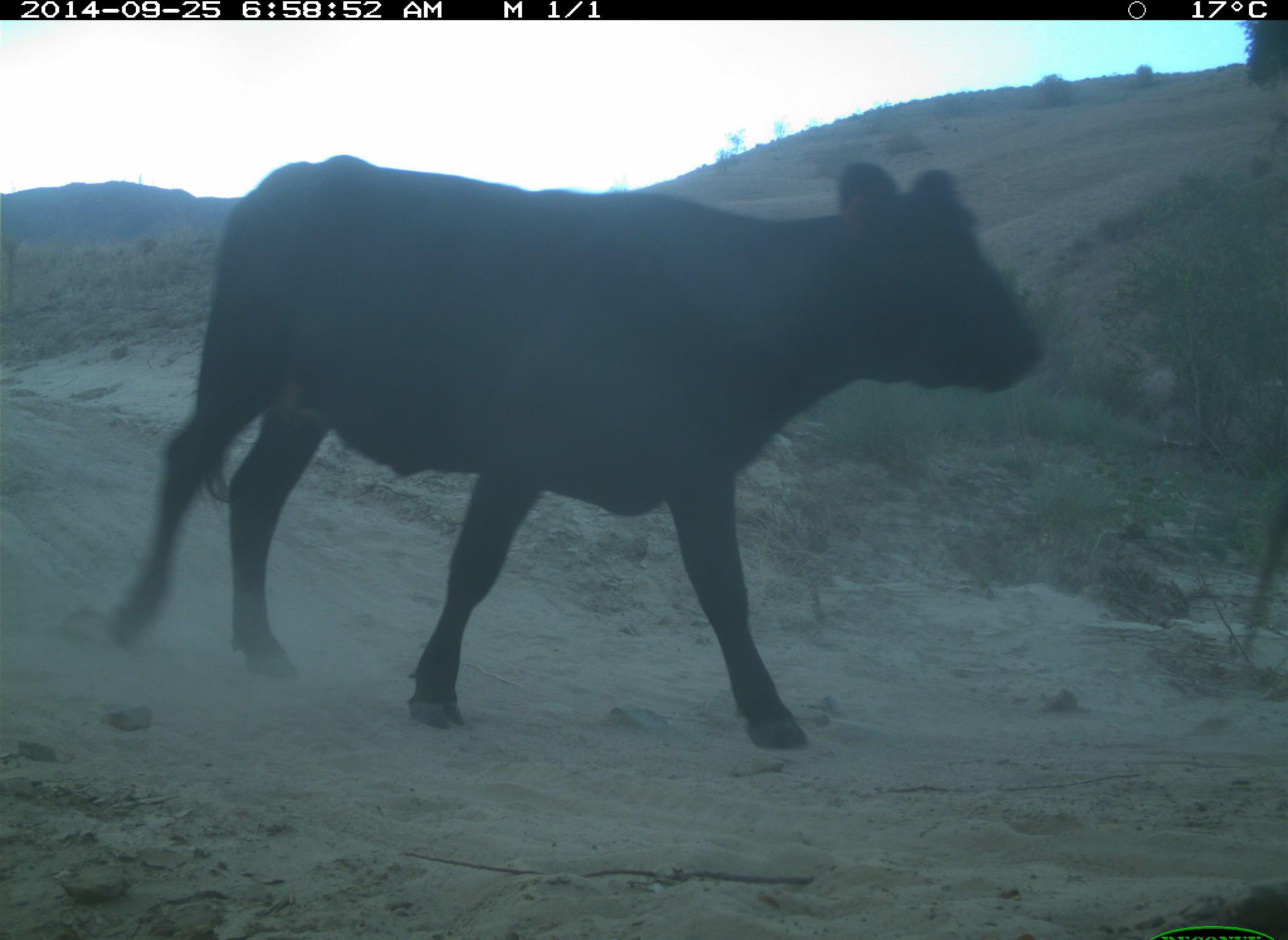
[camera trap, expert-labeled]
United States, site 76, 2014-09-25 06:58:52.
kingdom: Animalia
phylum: Chordata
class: Mammalia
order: Artiodactyla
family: Bovidae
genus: Bos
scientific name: Bos taurus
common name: cow